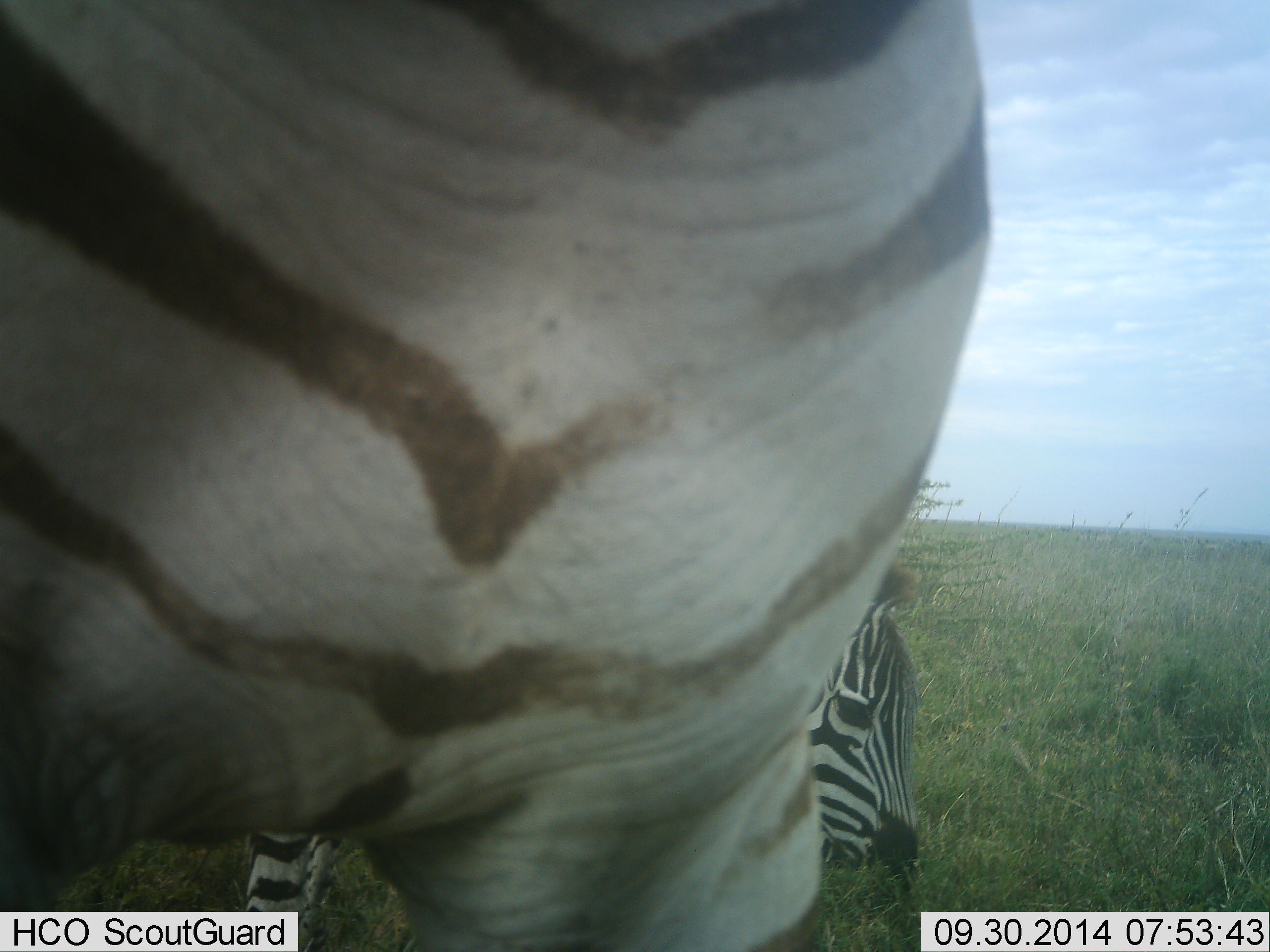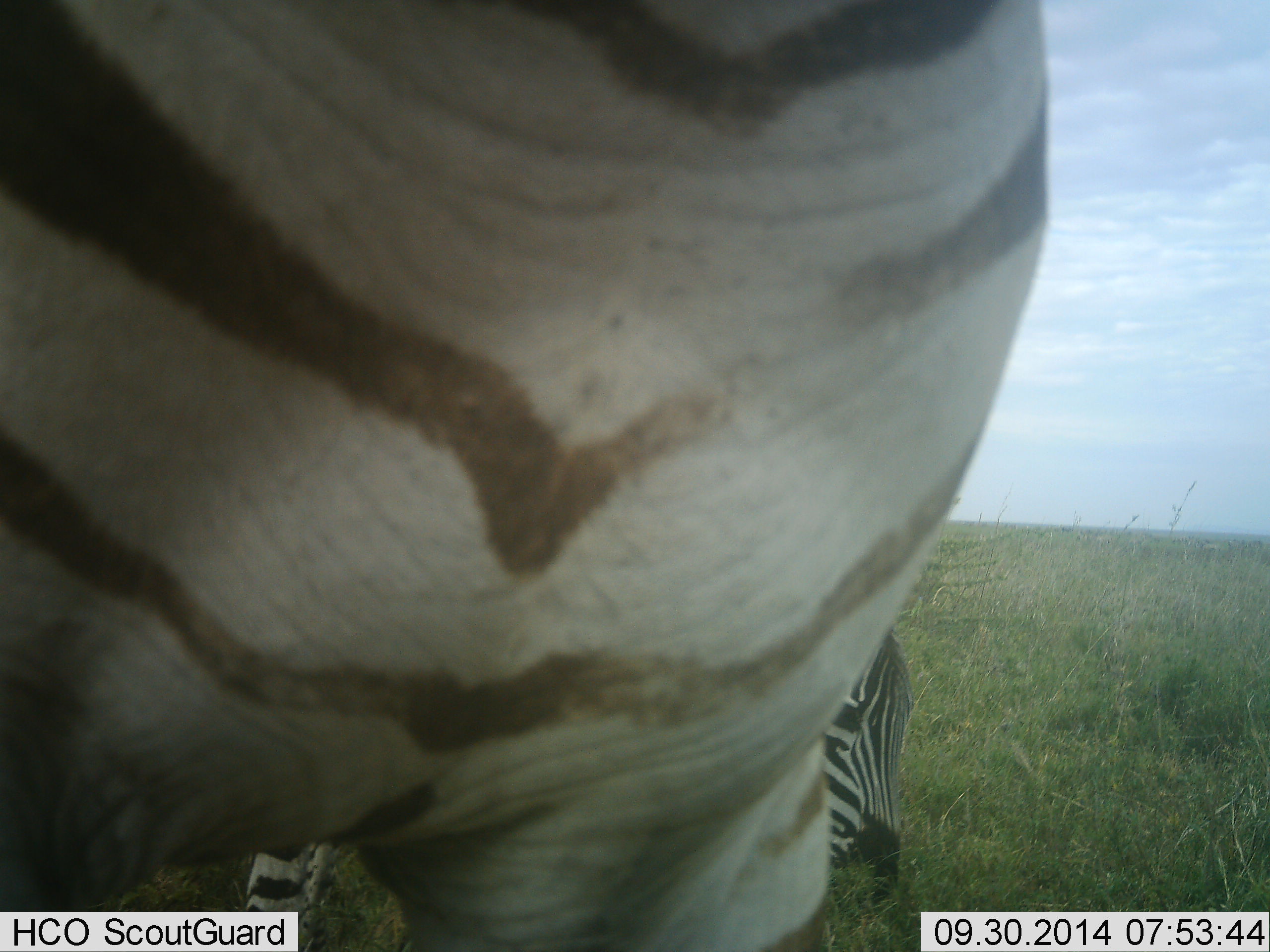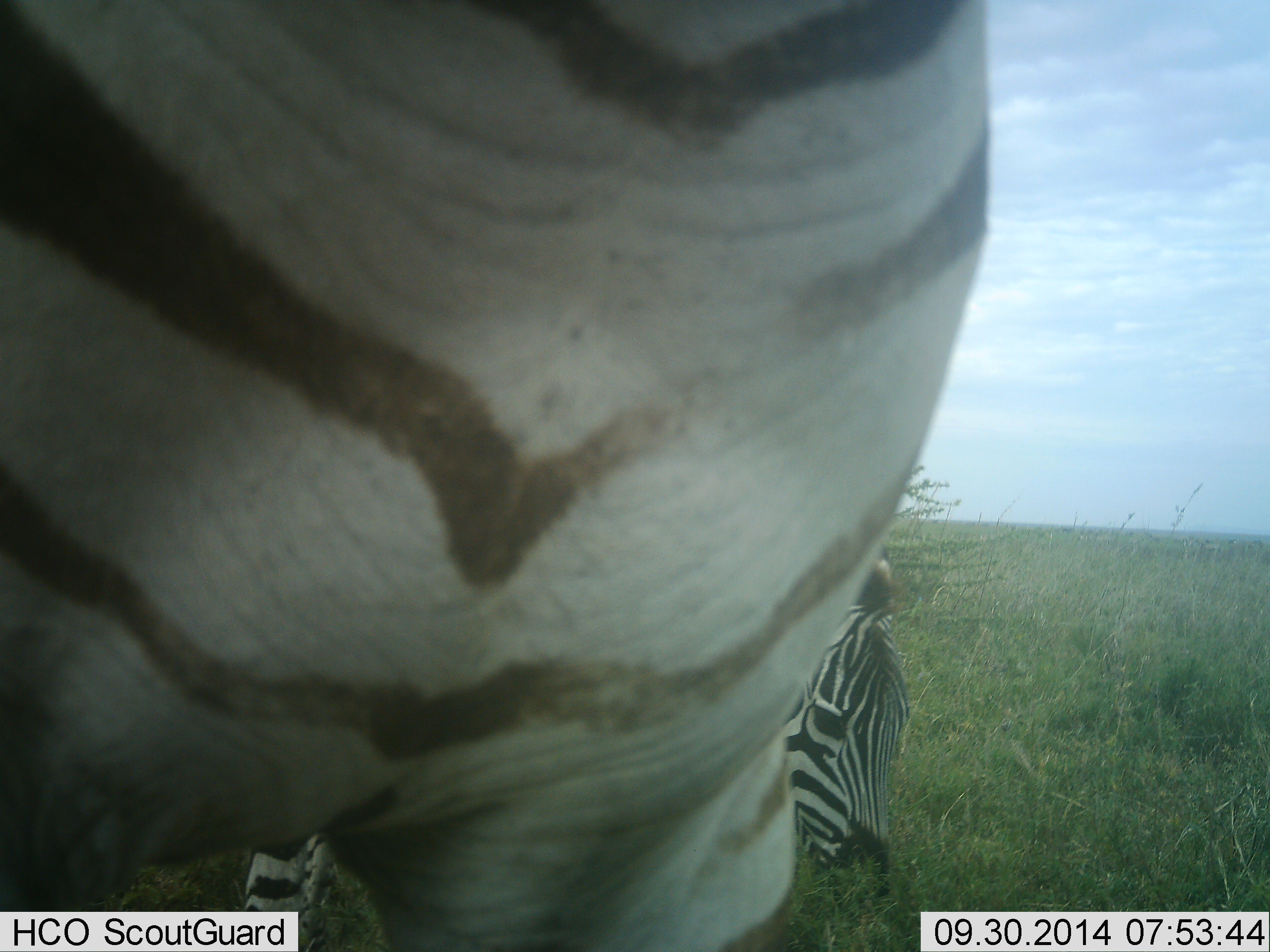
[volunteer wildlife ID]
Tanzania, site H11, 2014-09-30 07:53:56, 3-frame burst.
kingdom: Animalia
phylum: Chordata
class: Mammalia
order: Perissodactyla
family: Equidae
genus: Equus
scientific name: Equus quagga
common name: plains zebra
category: zebra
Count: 2.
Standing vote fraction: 80%.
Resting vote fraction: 0%.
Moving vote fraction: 0%.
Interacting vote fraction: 0%.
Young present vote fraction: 20%.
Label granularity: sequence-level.